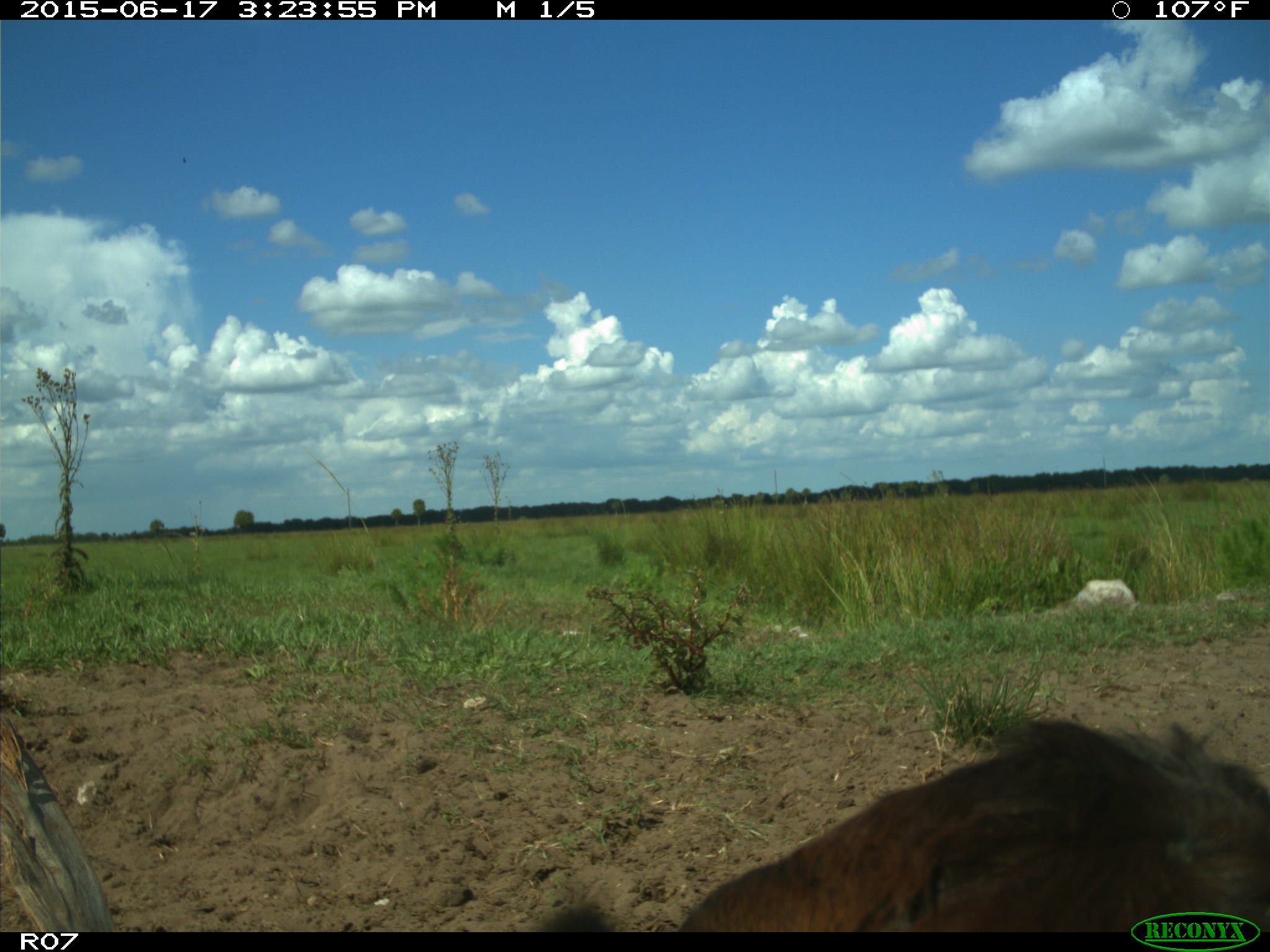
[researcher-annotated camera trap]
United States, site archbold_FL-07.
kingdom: Animalia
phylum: Chordata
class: Mammalia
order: Artiodactyla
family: Bovidae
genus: Bos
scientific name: Bos taurus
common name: domestic cow